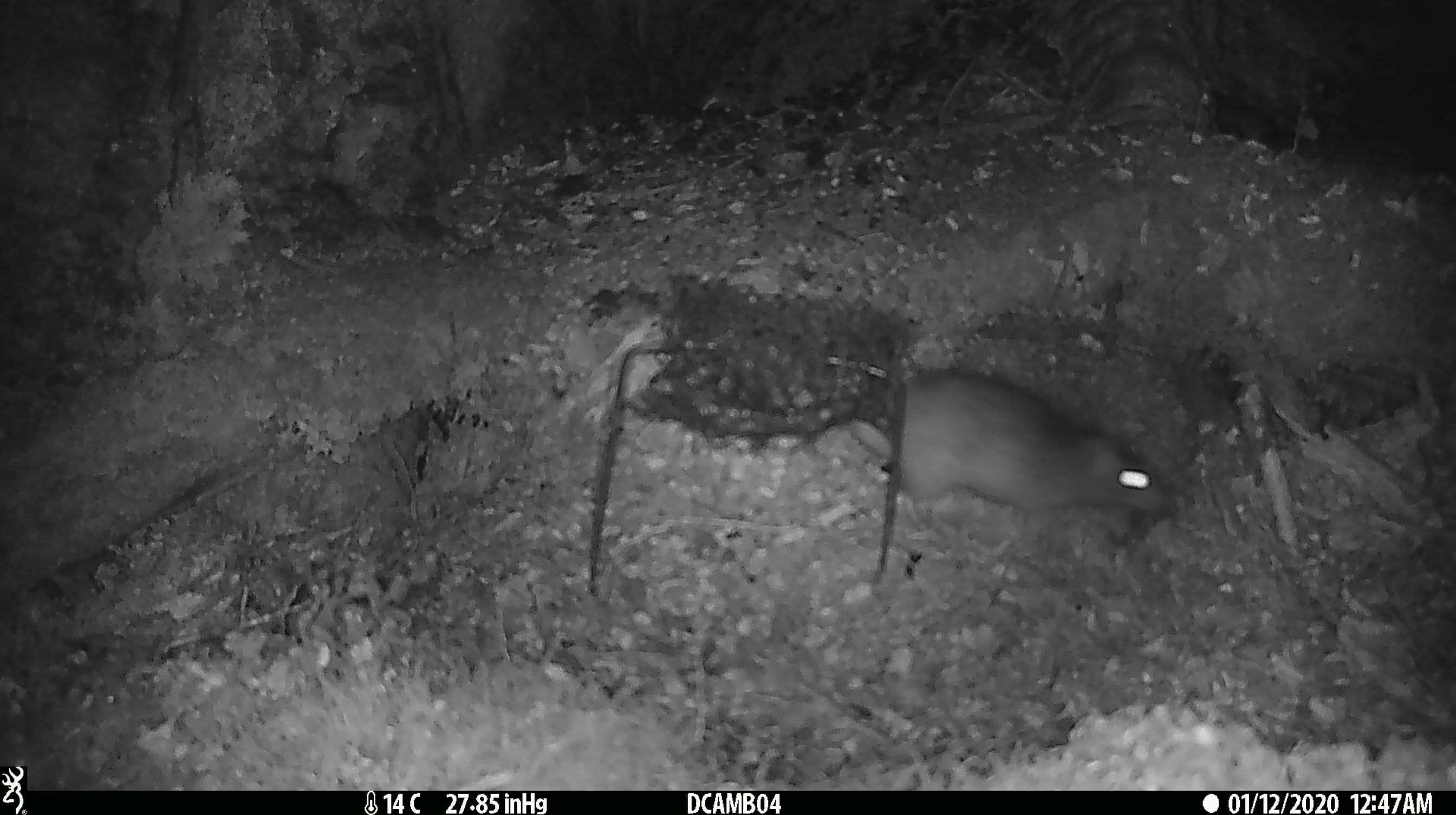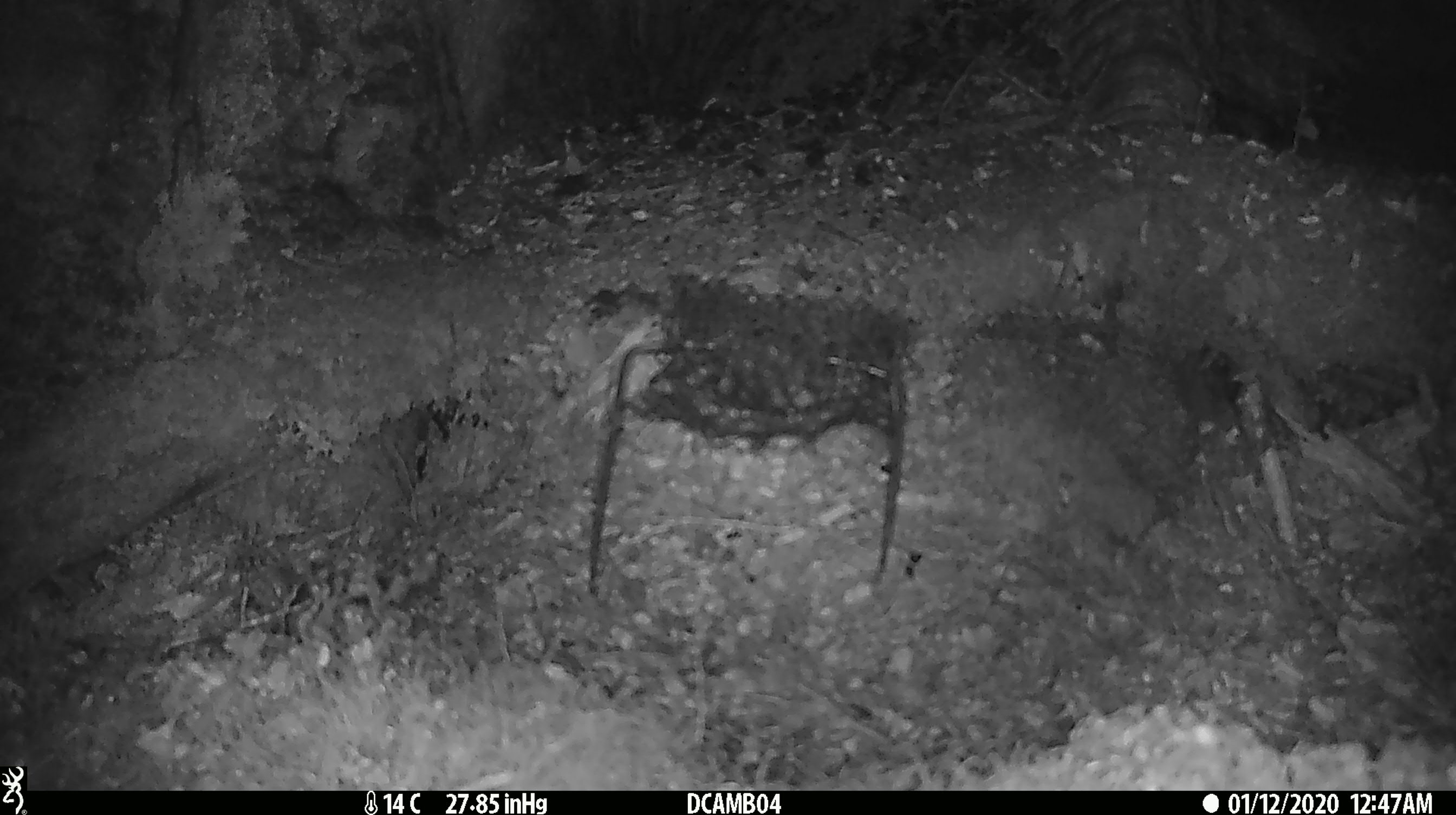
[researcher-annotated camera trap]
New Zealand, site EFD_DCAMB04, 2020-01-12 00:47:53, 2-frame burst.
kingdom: Animalia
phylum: Chordata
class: Mammalia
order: Rodentia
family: Muridae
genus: Rattus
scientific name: Rattus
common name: rat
Rat (Rattus).